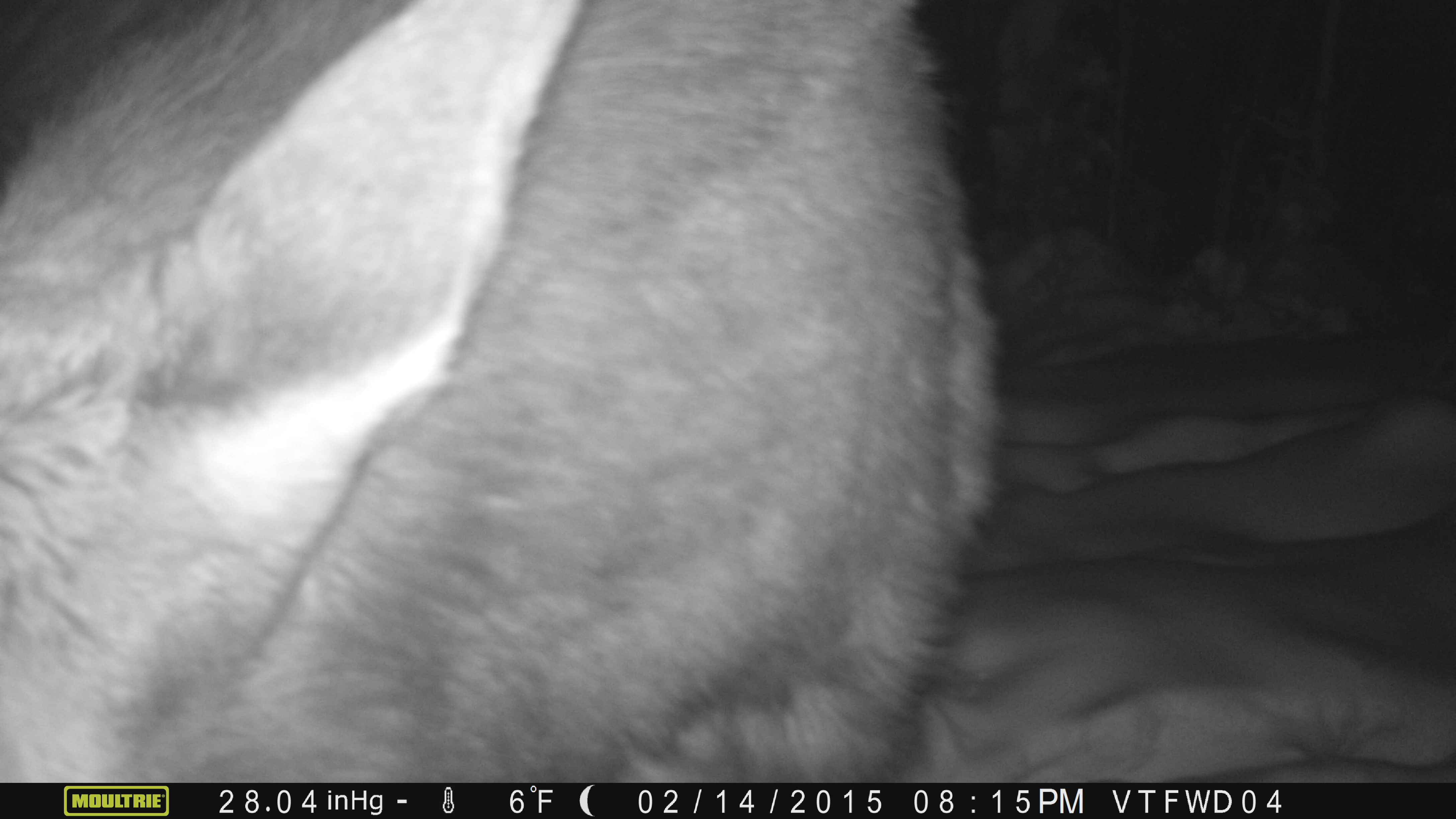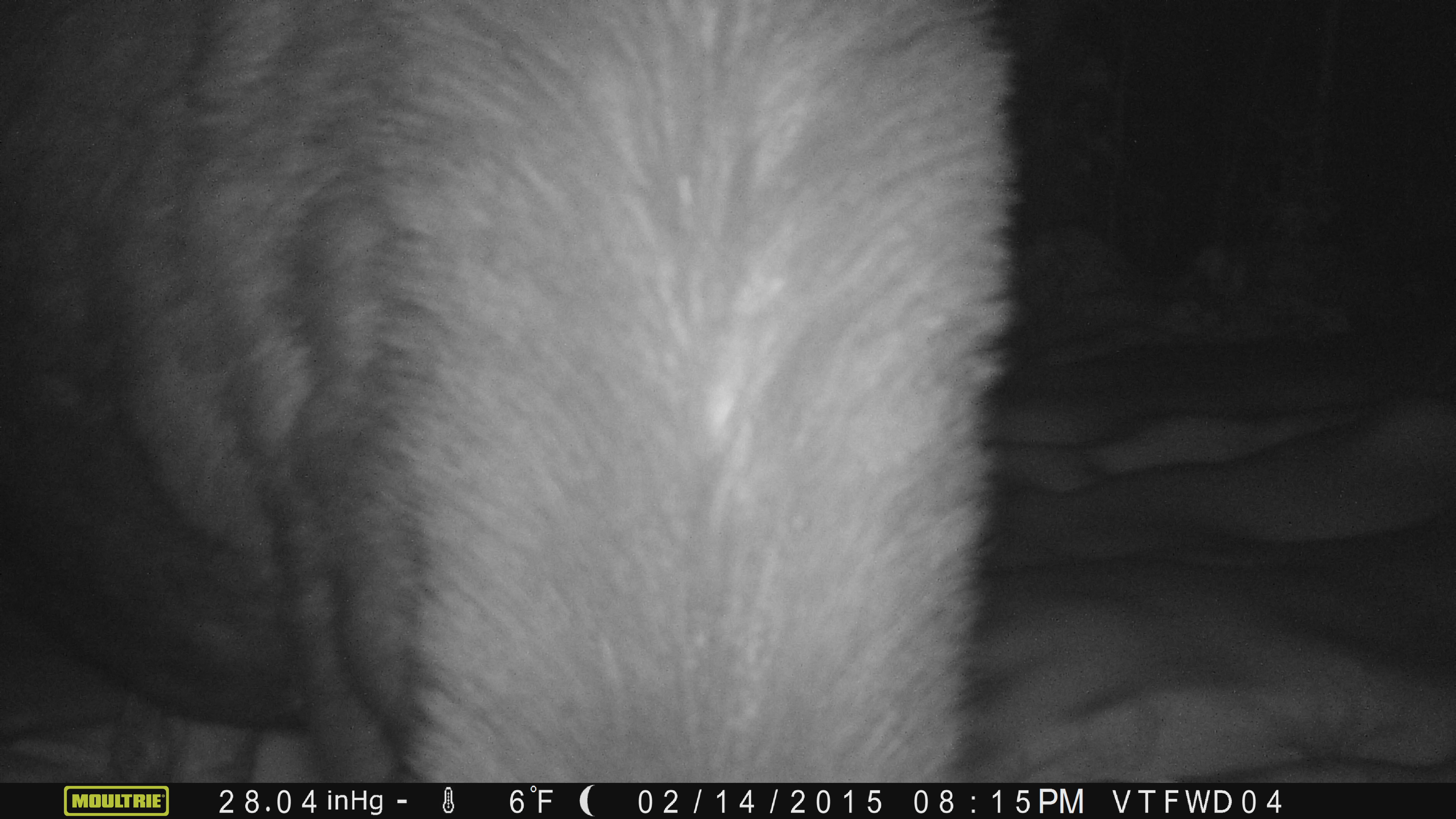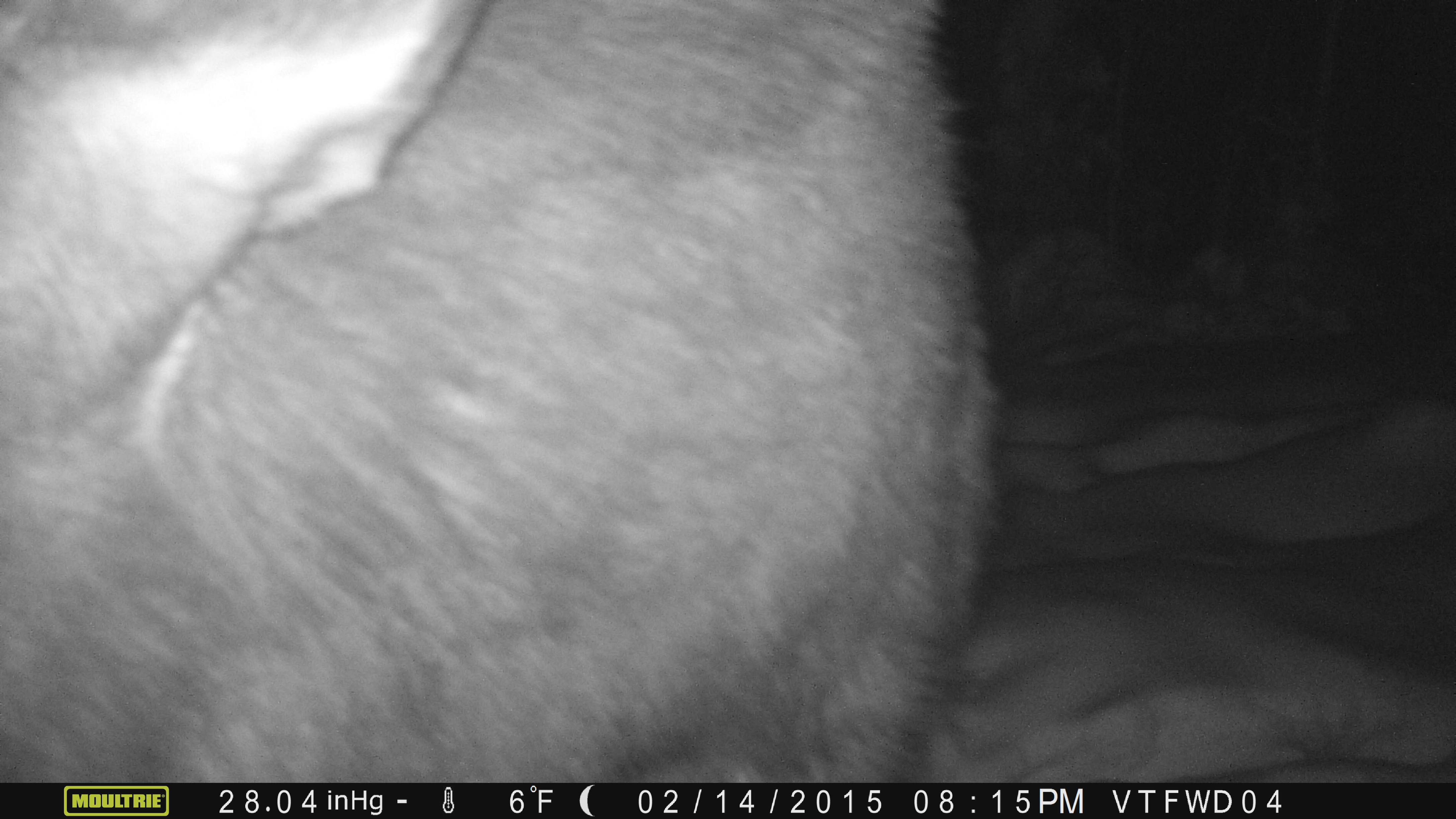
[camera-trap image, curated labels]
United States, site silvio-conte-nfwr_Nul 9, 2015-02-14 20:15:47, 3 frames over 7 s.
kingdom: Animalia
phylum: Chordata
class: Mammalia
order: Artiodactyla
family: Cervidae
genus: Alces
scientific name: Alces alces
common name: moose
Moose (Alces alces).